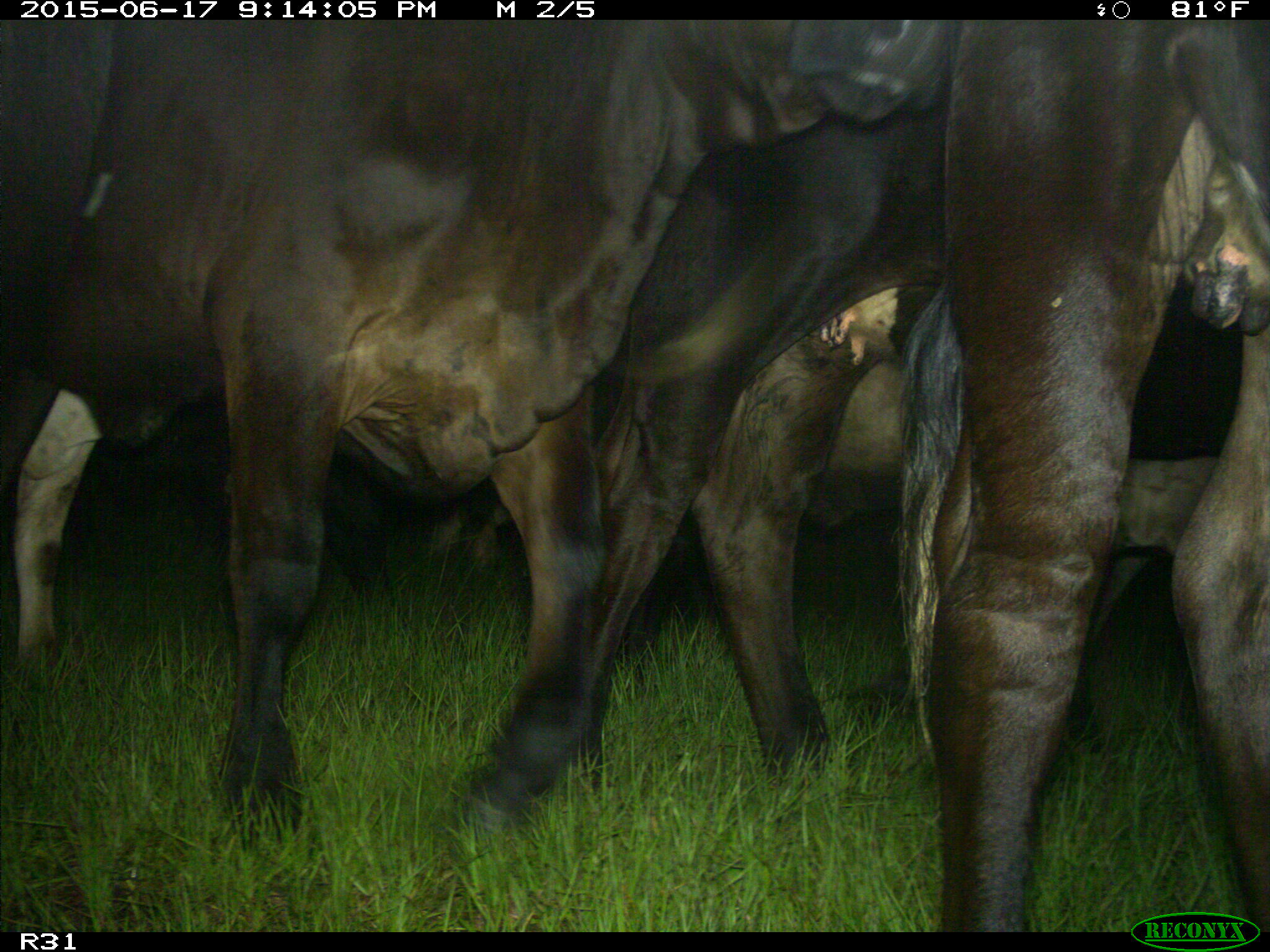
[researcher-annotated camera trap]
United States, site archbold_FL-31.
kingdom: Animalia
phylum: Chordata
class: Mammalia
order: Artiodactyla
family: Bovidae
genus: Bos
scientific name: Bos taurus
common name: domestic cow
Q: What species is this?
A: Bos taurus (domestic cow).